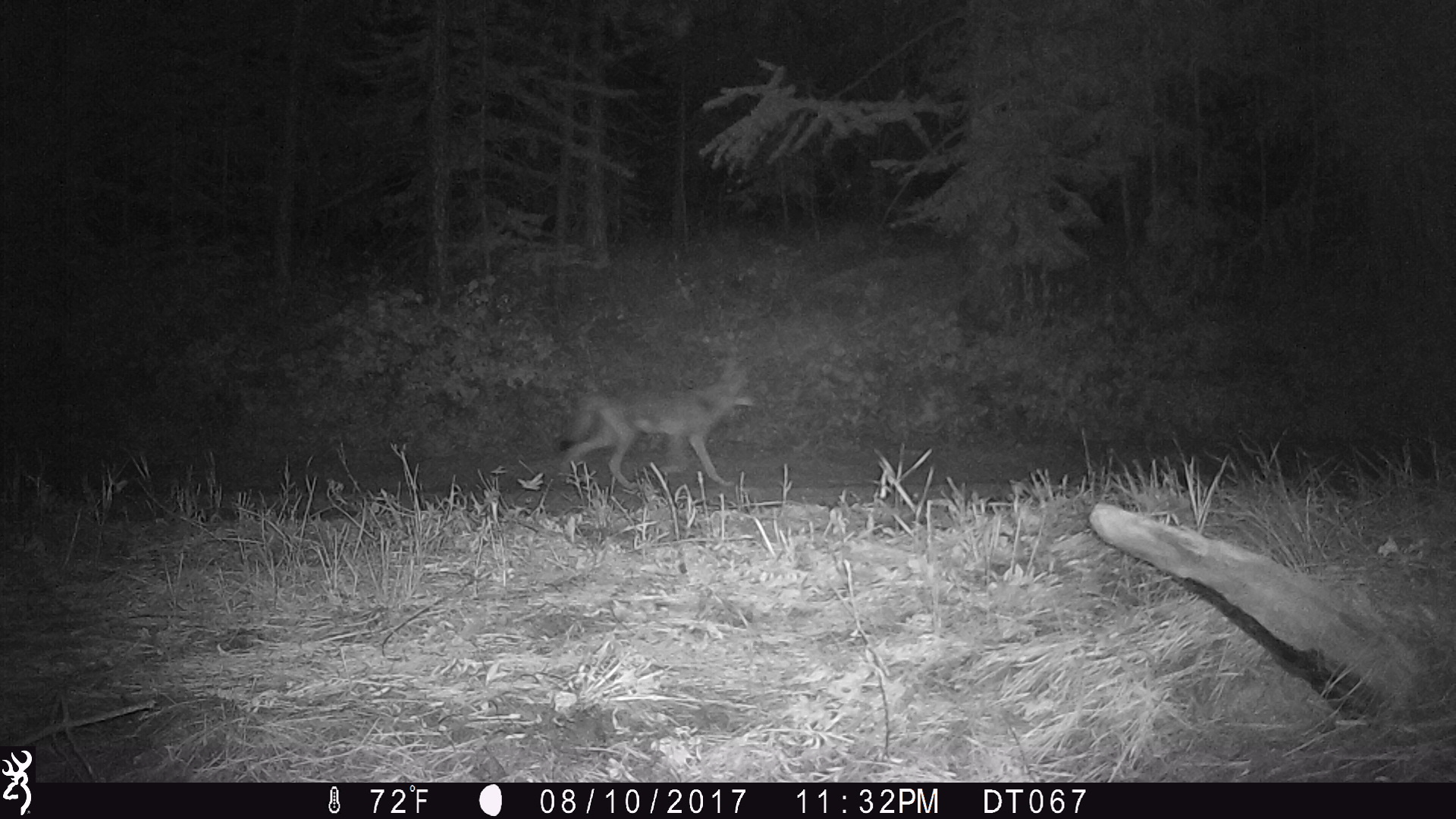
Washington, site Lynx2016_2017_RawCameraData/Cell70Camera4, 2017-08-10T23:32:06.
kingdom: Animalia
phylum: Chordata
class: Mammalia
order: Carnivora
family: Canidae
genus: Canis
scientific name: Canis latrans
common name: coyote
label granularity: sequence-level